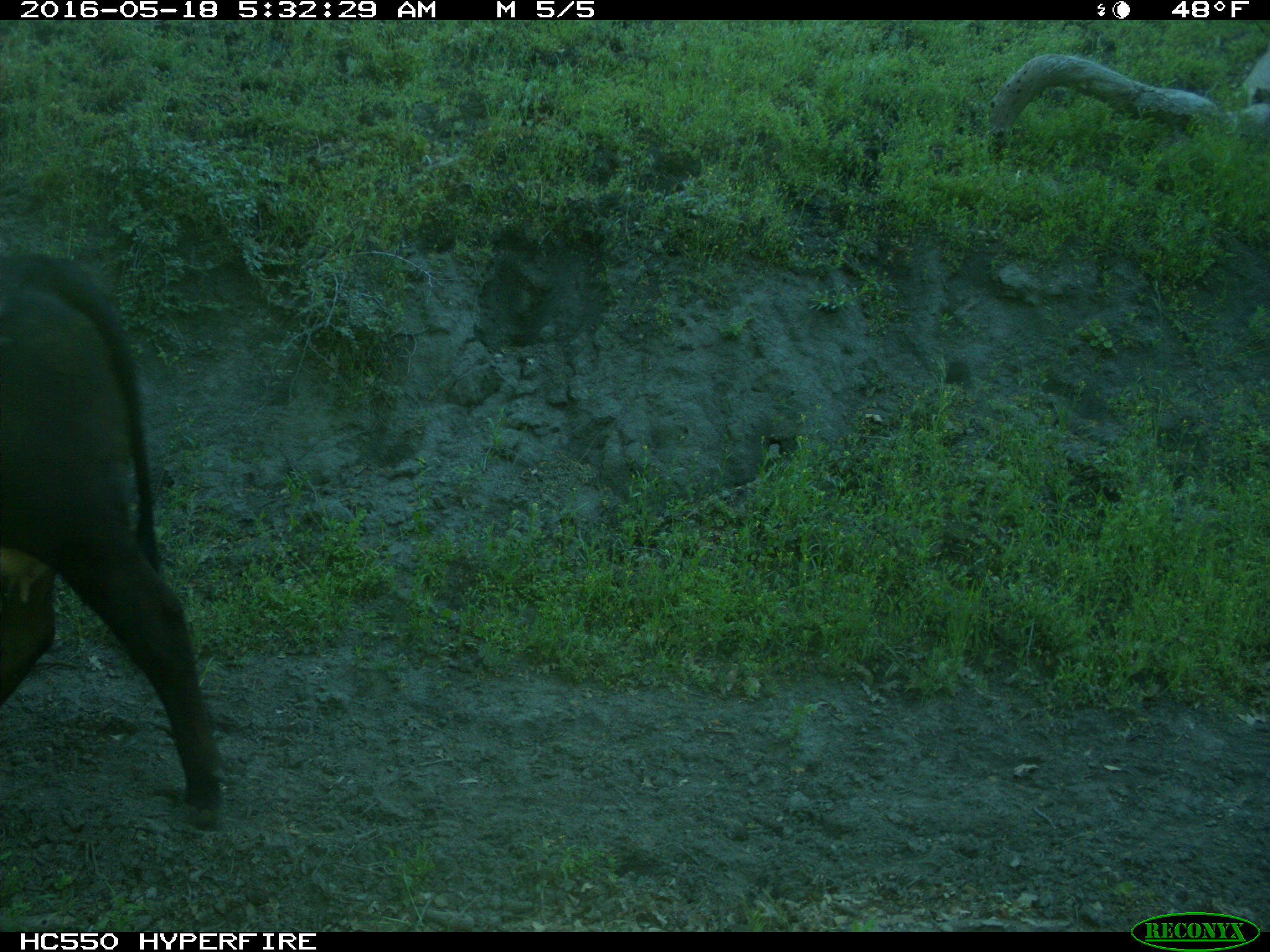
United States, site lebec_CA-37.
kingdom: Animalia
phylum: Chordata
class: Mammalia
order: Artiodactyla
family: Bovidae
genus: Bos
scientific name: Bos taurus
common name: domestic cow